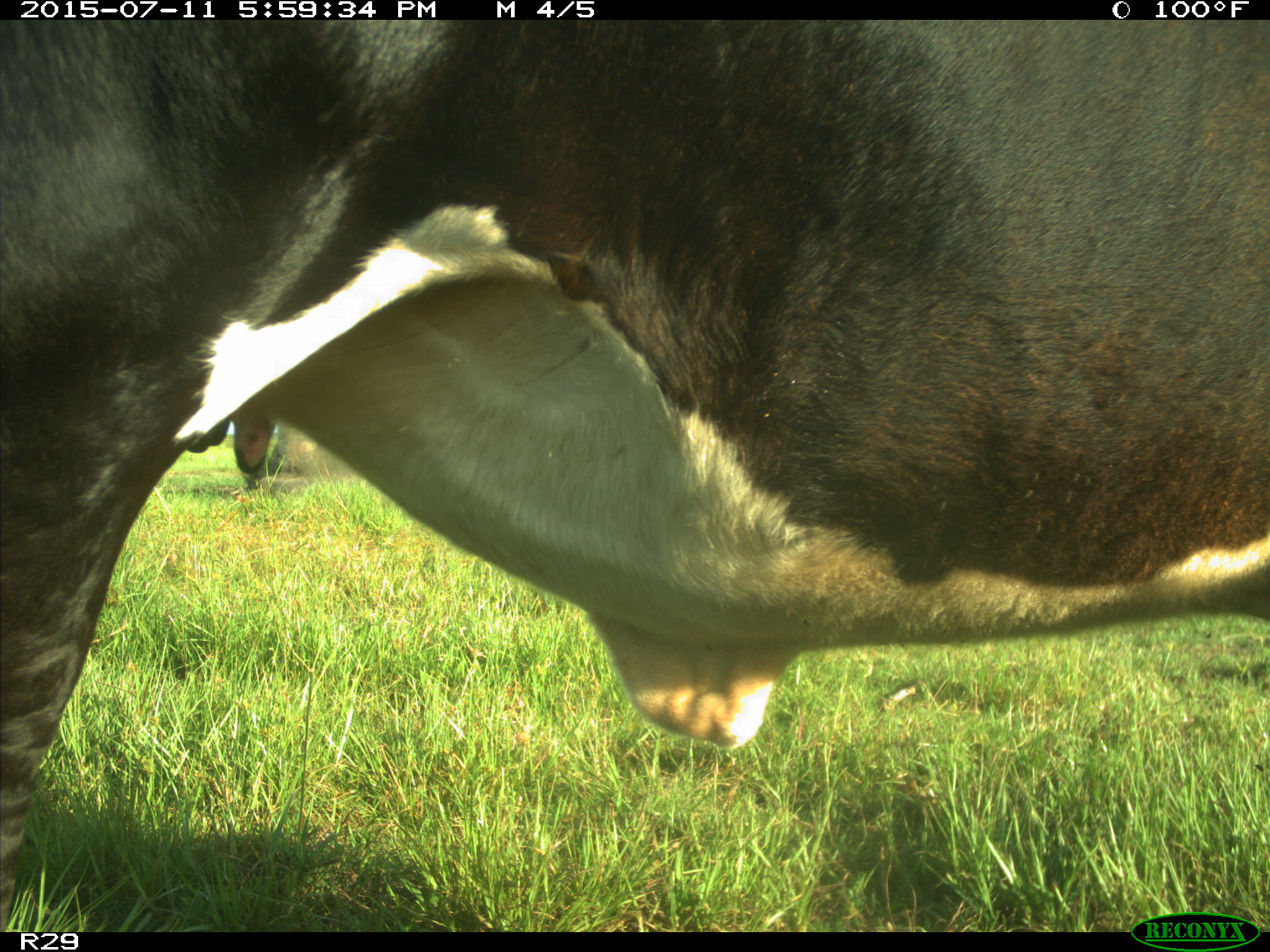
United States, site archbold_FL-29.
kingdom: Animalia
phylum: Chordata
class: Mammalia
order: Artiodactyla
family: Bovidae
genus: Bos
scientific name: Bos taurus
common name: domestic cow